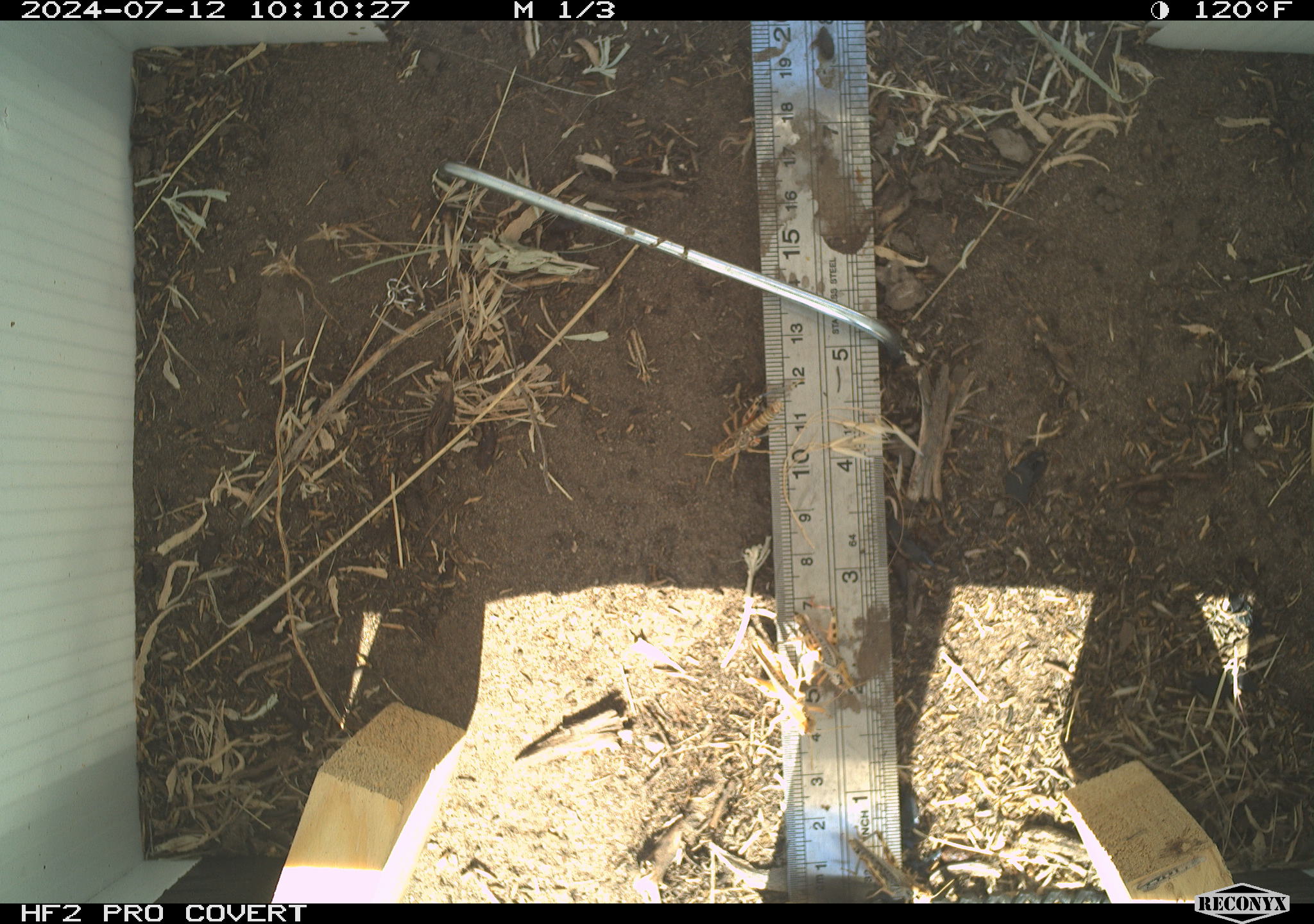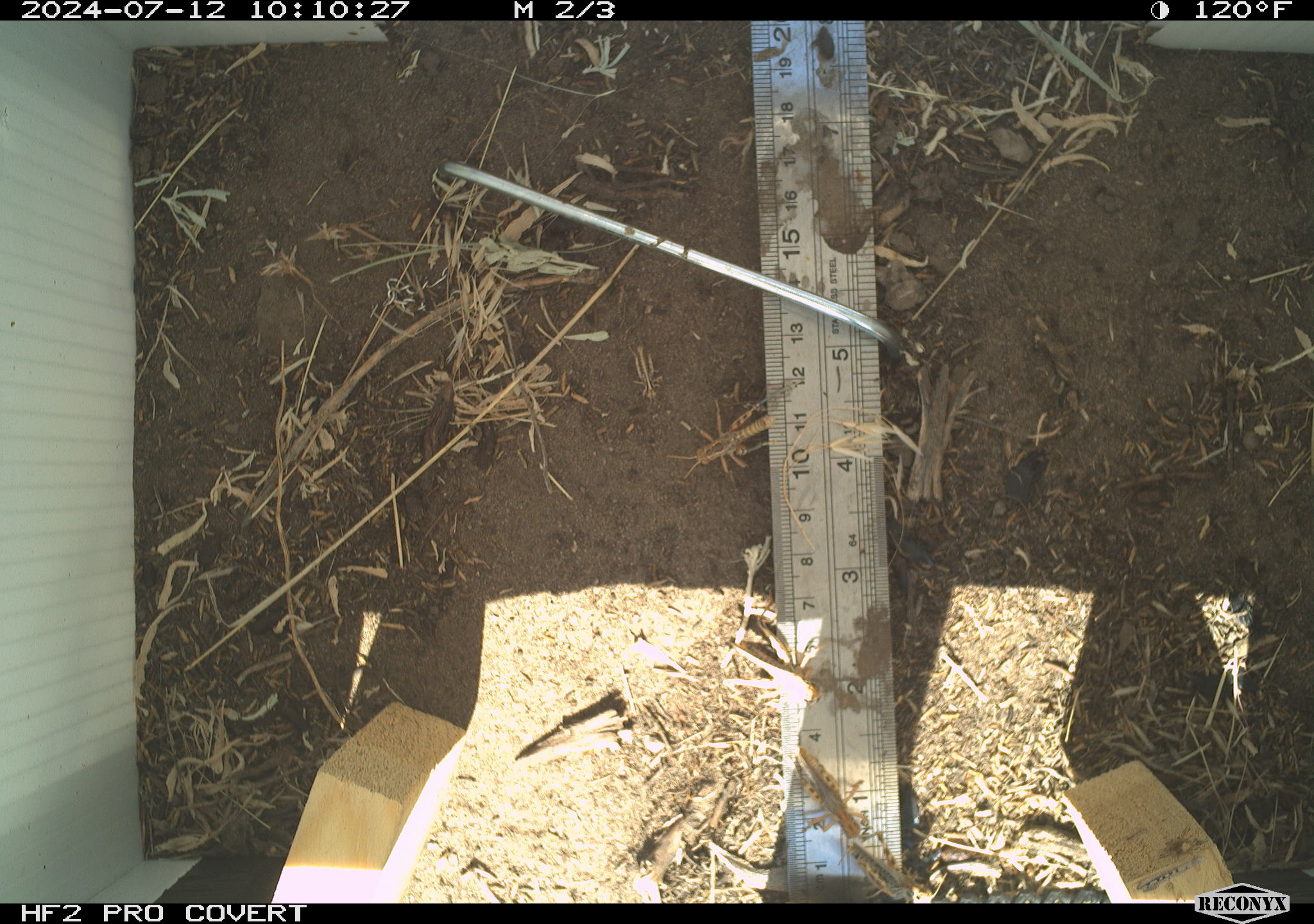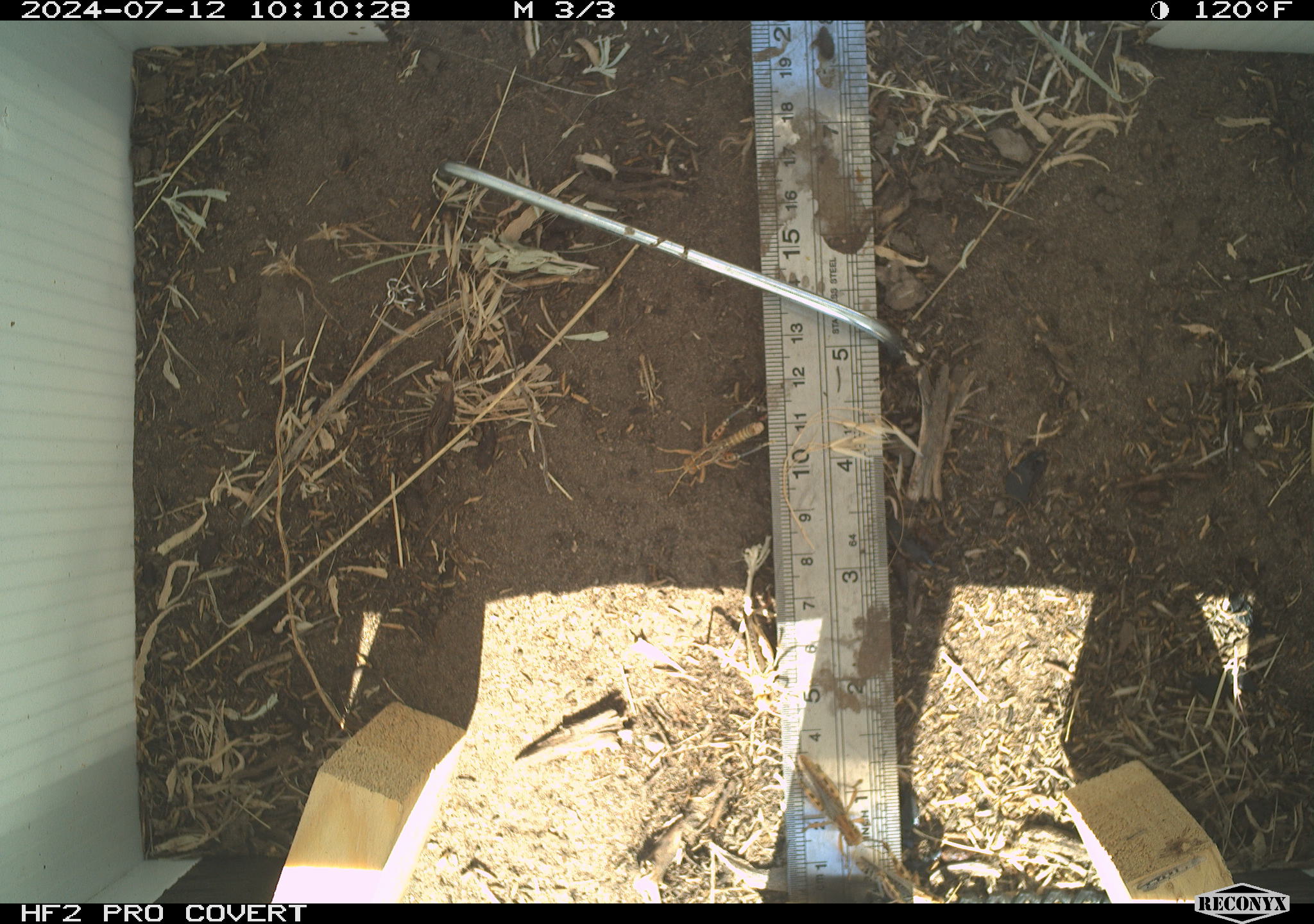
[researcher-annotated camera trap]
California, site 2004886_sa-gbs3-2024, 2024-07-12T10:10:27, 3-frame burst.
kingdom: Animalia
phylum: Arthropoda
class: Insecta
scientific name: Insecta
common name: insect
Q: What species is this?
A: Insect (Insecta).